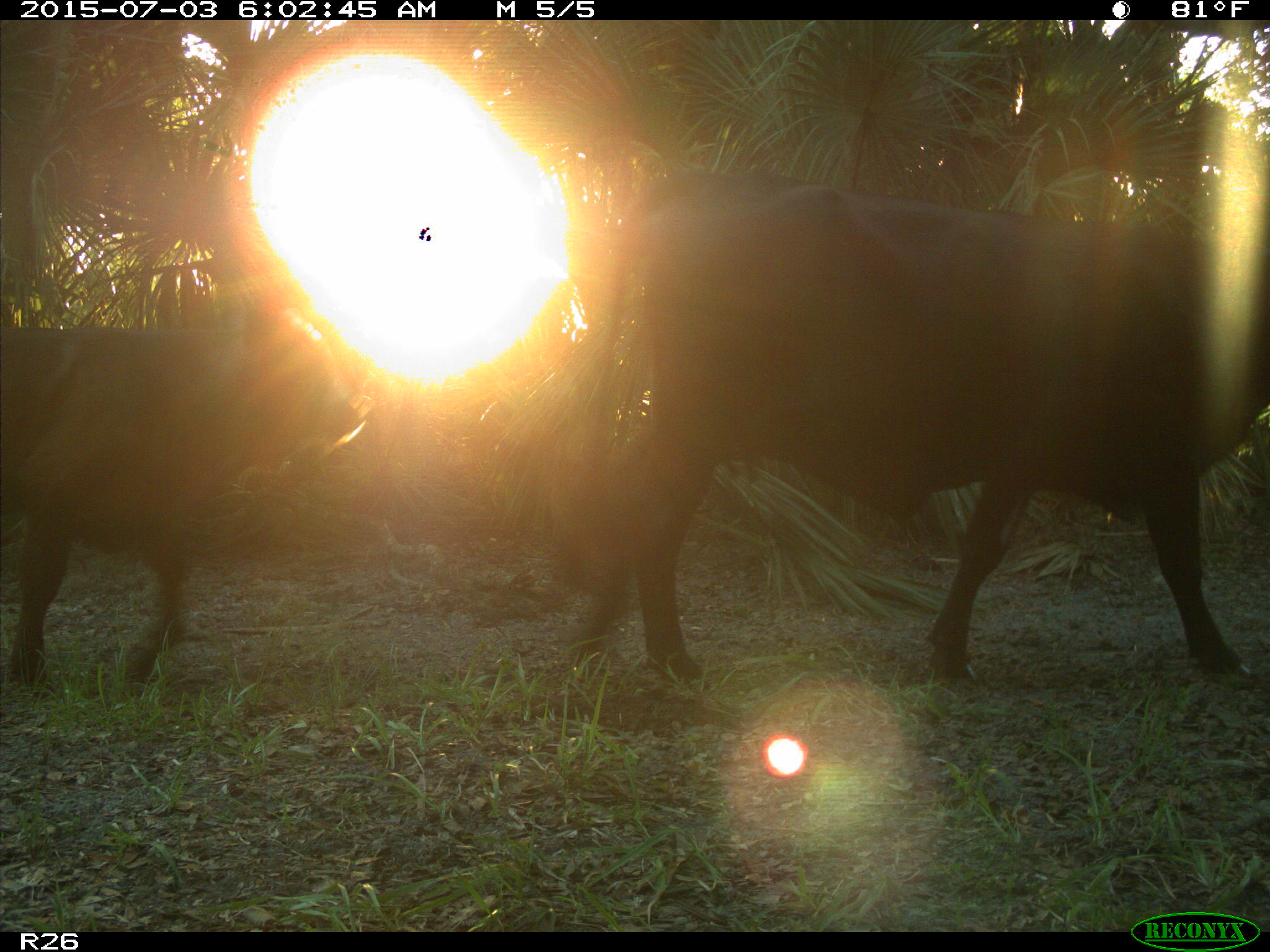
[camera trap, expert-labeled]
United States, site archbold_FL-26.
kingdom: Animalia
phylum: Chordata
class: Mammalia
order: Artiodactyla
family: Bovidae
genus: Bos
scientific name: Bos taurus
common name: domestic cow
Bos taurus (domestic cow).